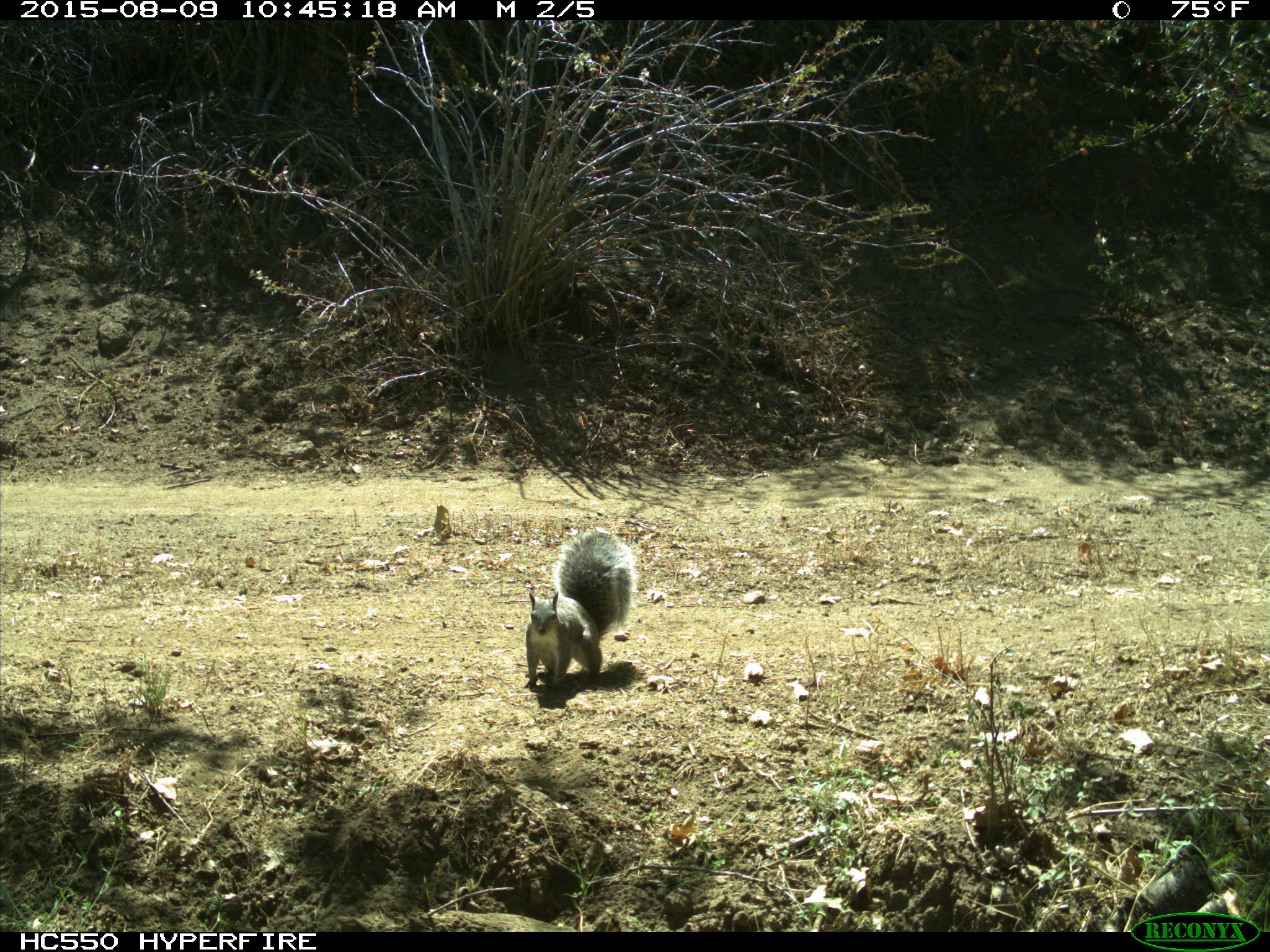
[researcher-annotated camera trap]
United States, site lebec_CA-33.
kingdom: Animalia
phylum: Chordata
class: Mammalia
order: Rodentia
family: Sciuridae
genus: Sciurus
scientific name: Sciurus carolinensis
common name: eastern gray squirrel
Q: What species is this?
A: Sciurus carolinensis (eastern gray squirrel).